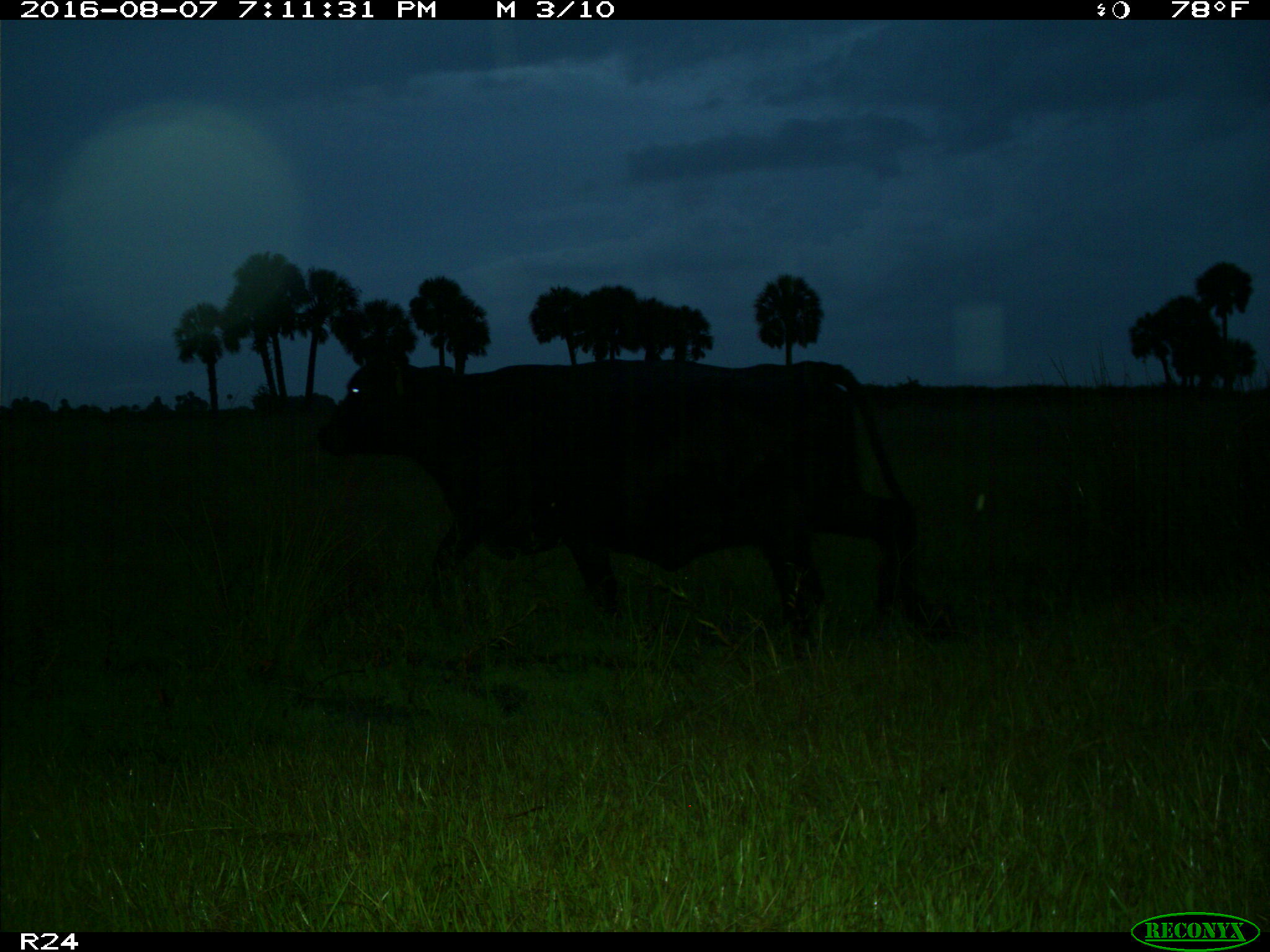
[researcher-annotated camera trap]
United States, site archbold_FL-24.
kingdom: Animalia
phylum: Chordata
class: Mammalia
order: Artiodactyla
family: Bovidae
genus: Bos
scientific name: Bos taurus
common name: domestic cow